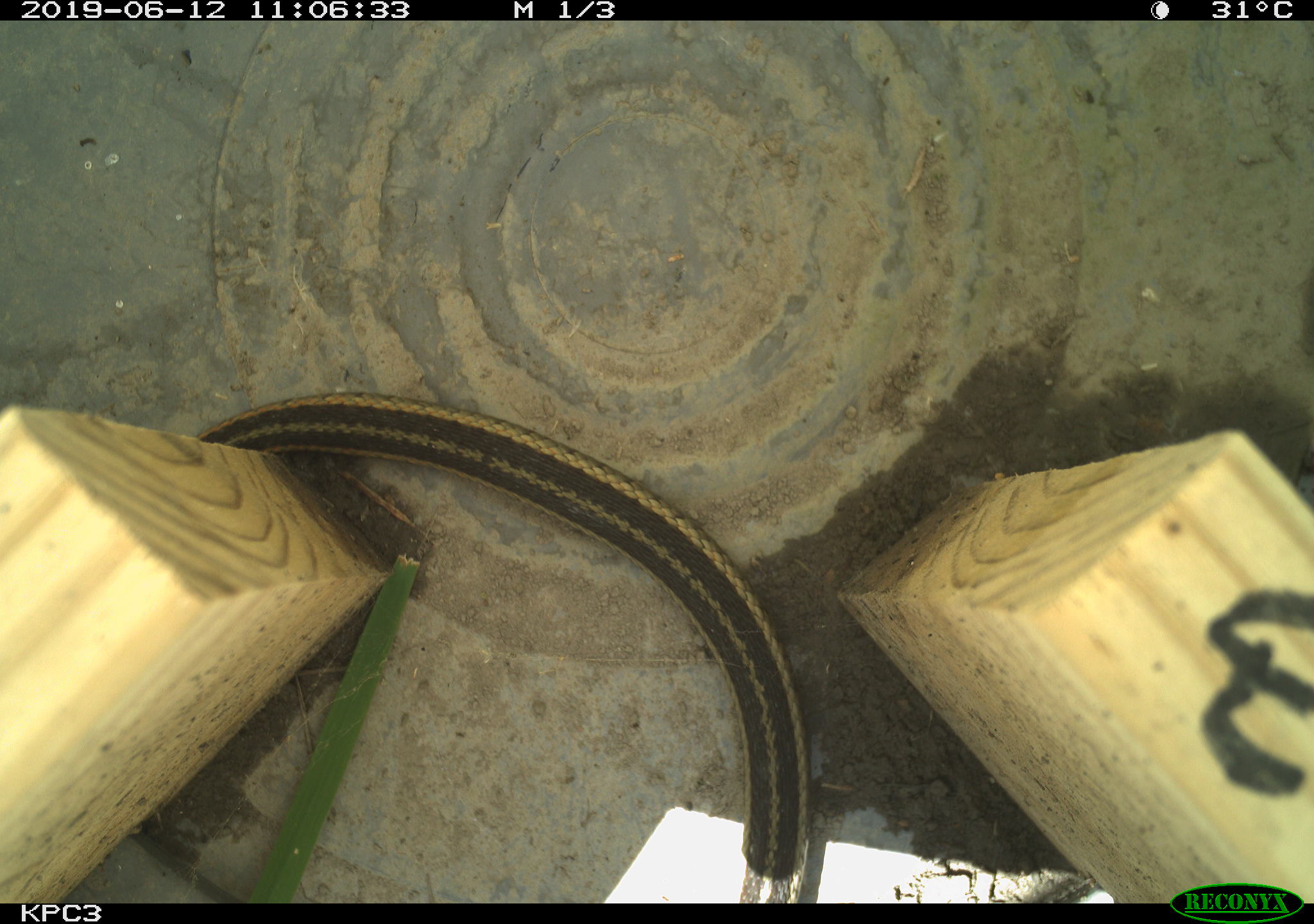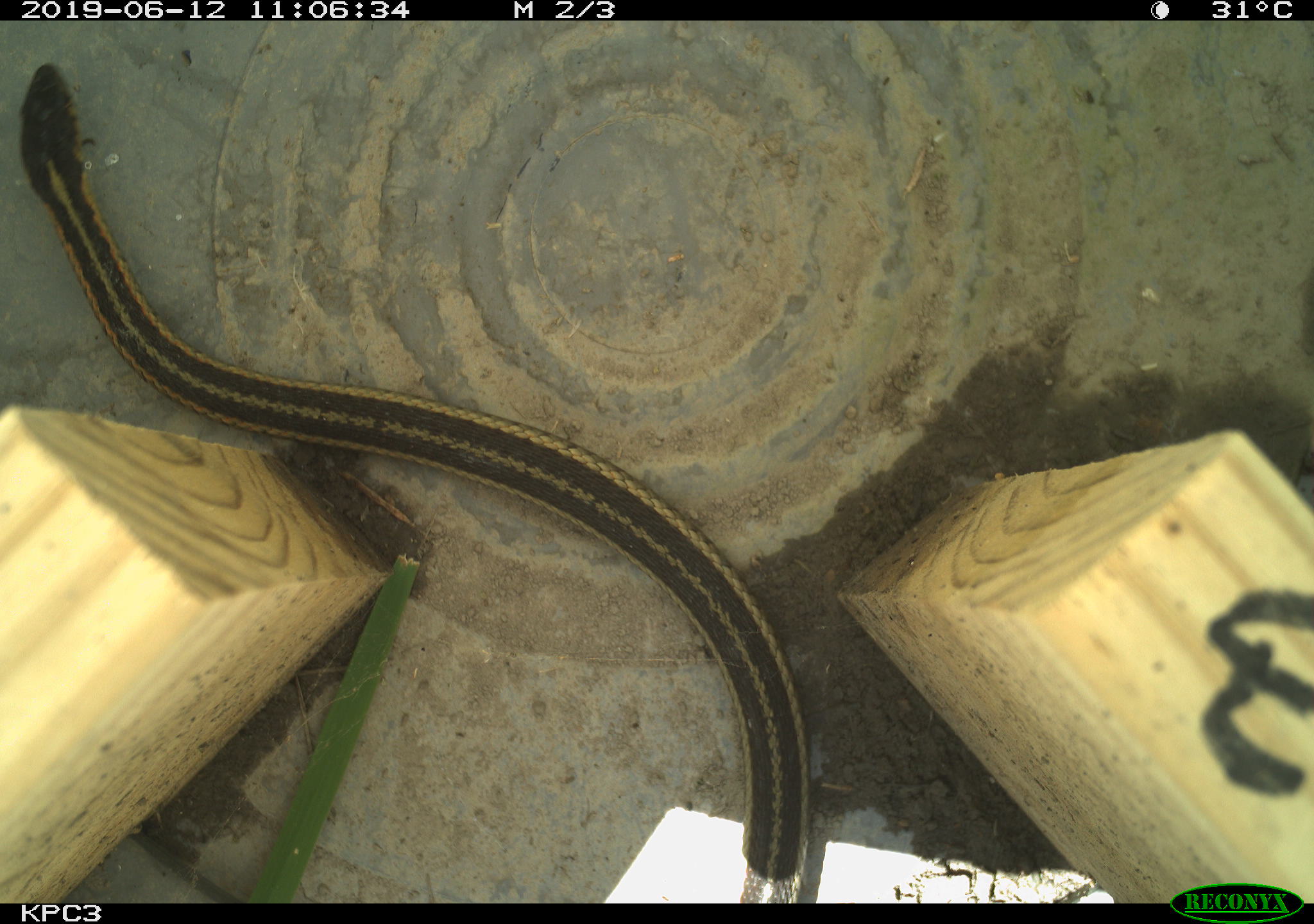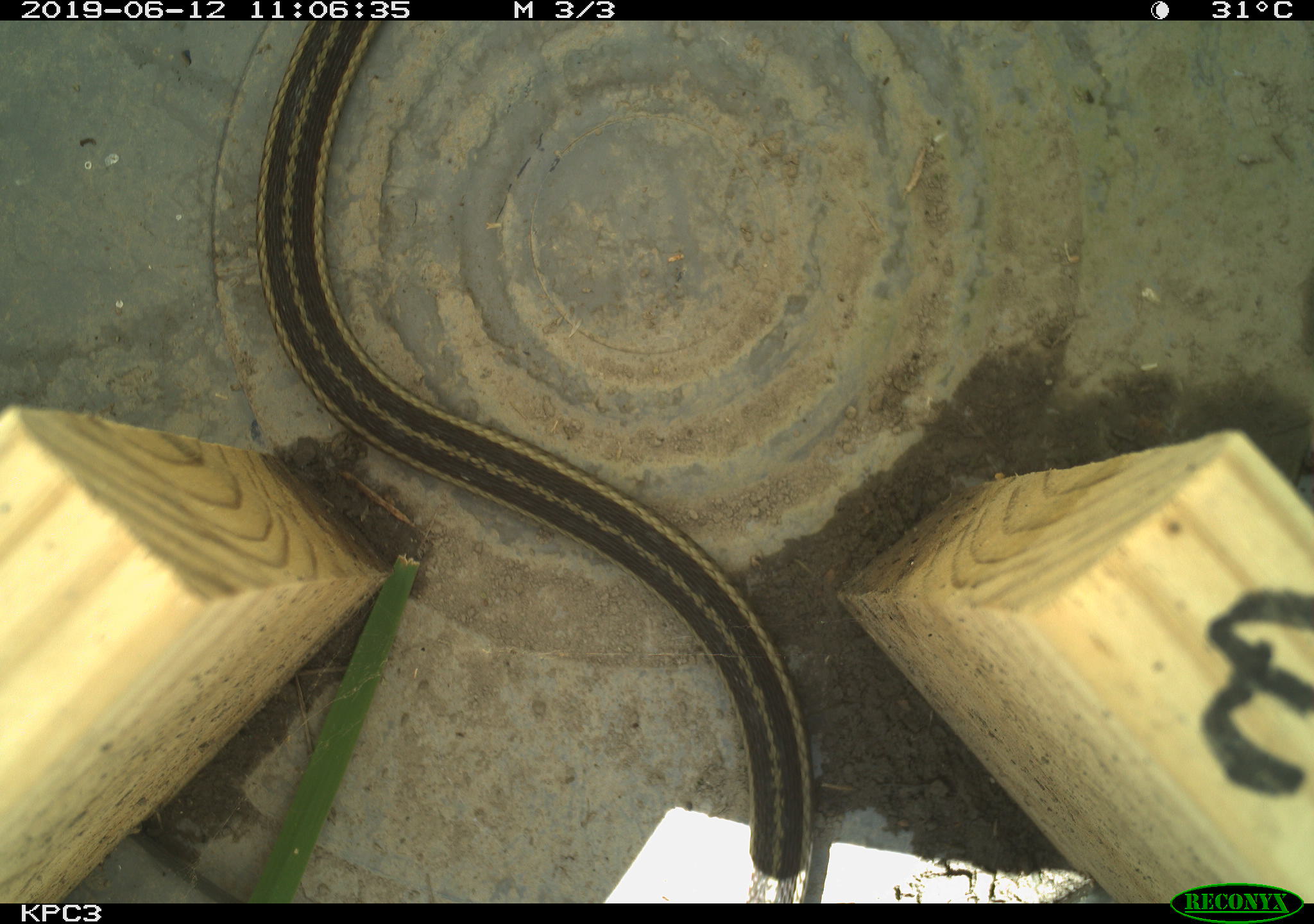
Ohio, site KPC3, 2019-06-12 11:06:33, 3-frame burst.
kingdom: Animalia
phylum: Chordata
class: Reptilia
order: Squamata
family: Colubridae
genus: Thamnophis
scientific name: Thamnophis sirtalis sirtalis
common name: eastern gartersnake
Eastern gartersnake (Thamnophis sirtalis sirtalis).